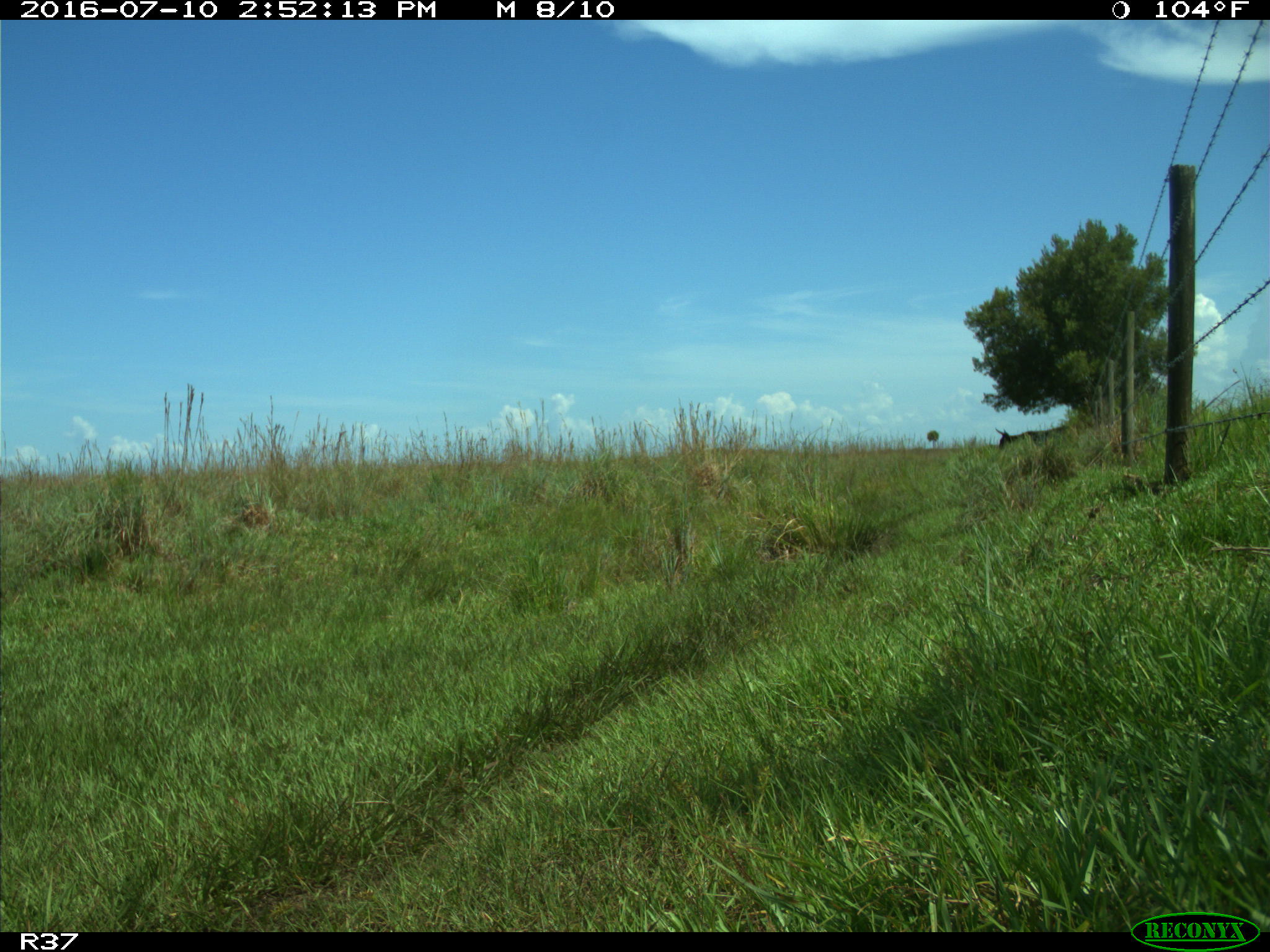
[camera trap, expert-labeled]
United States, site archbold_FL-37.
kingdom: Animalia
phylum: Chordata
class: Aves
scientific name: Aves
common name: birds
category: unidentified bird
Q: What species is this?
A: Unidentified bird (birds) (Aves).